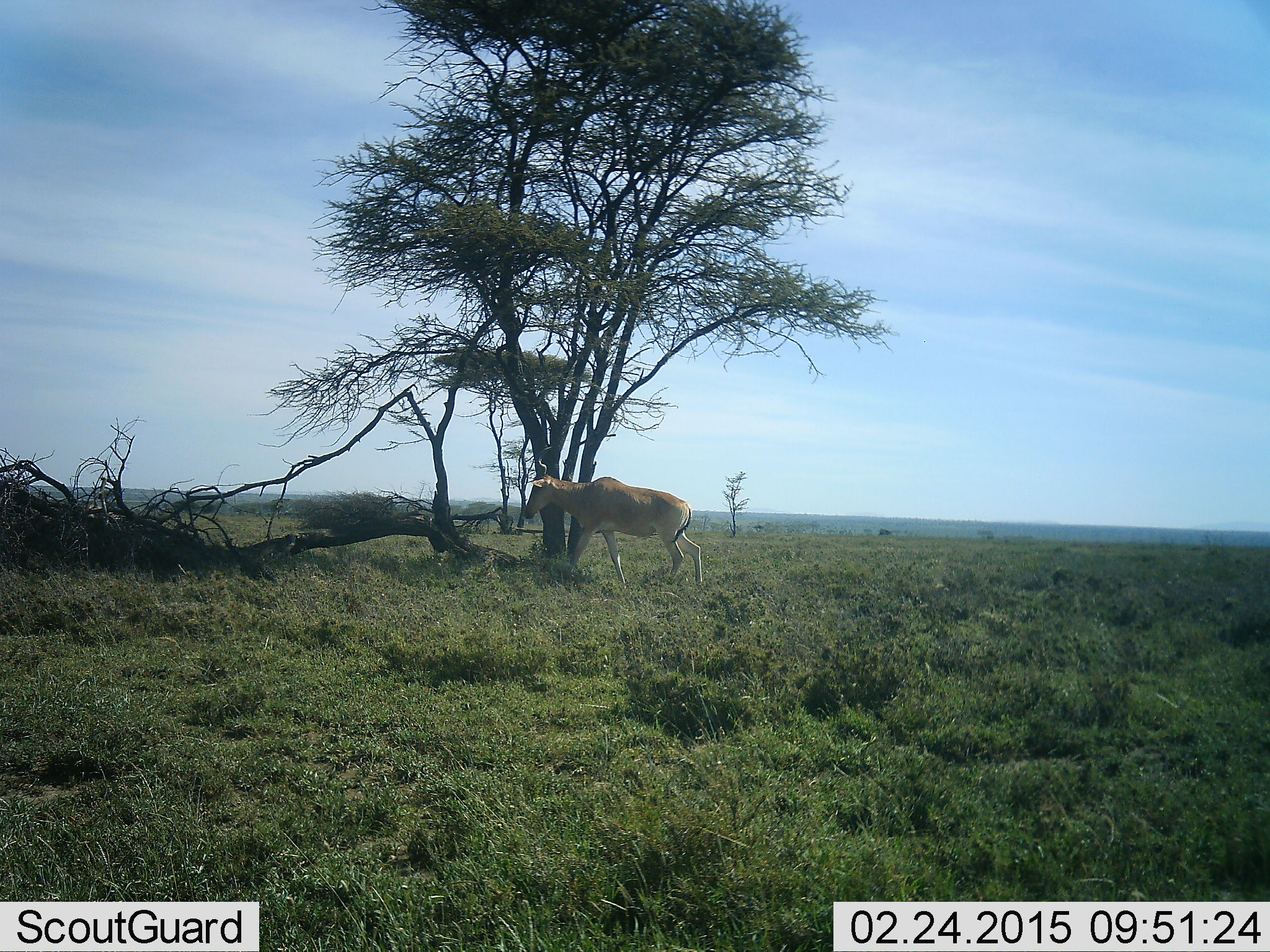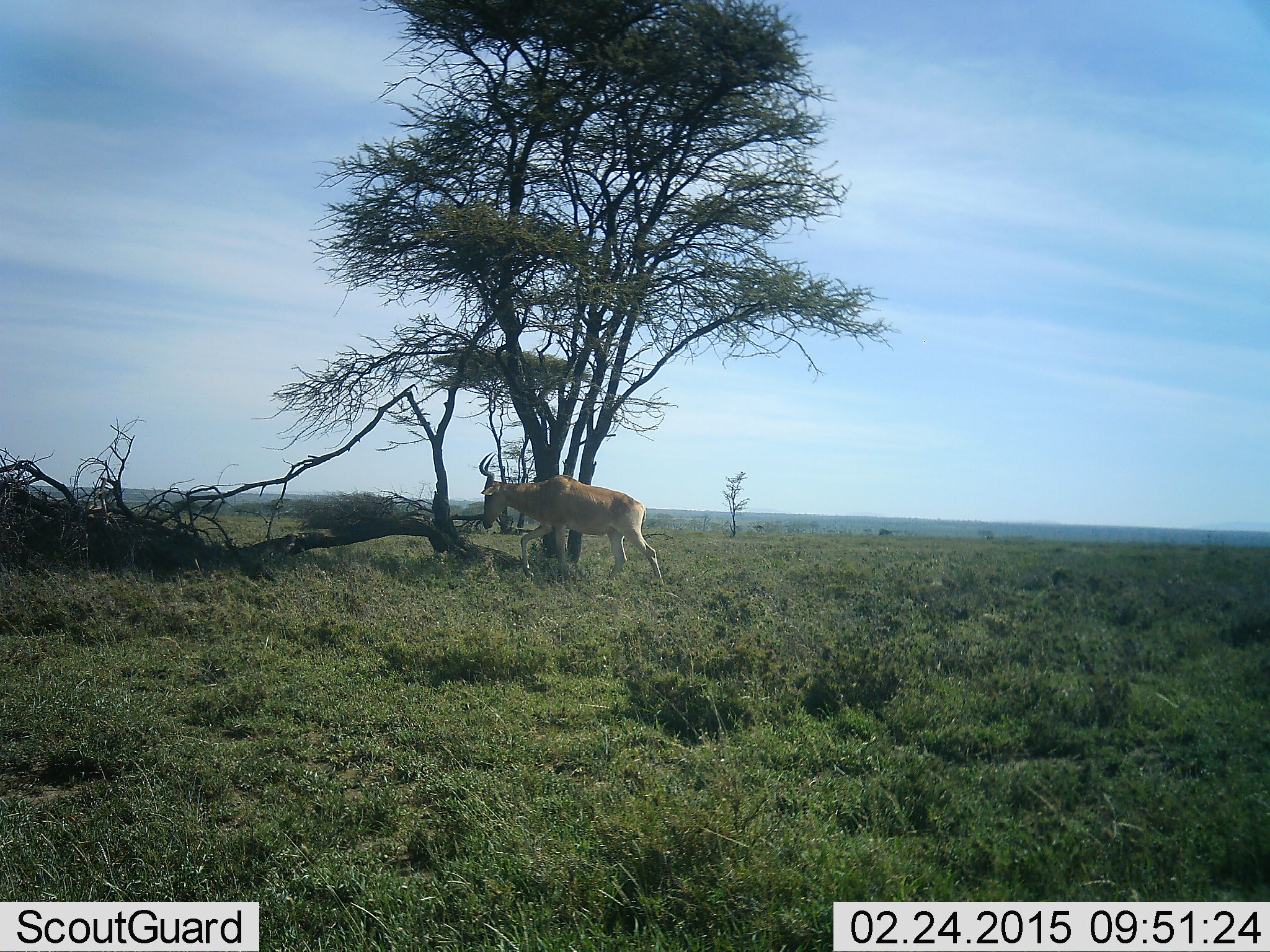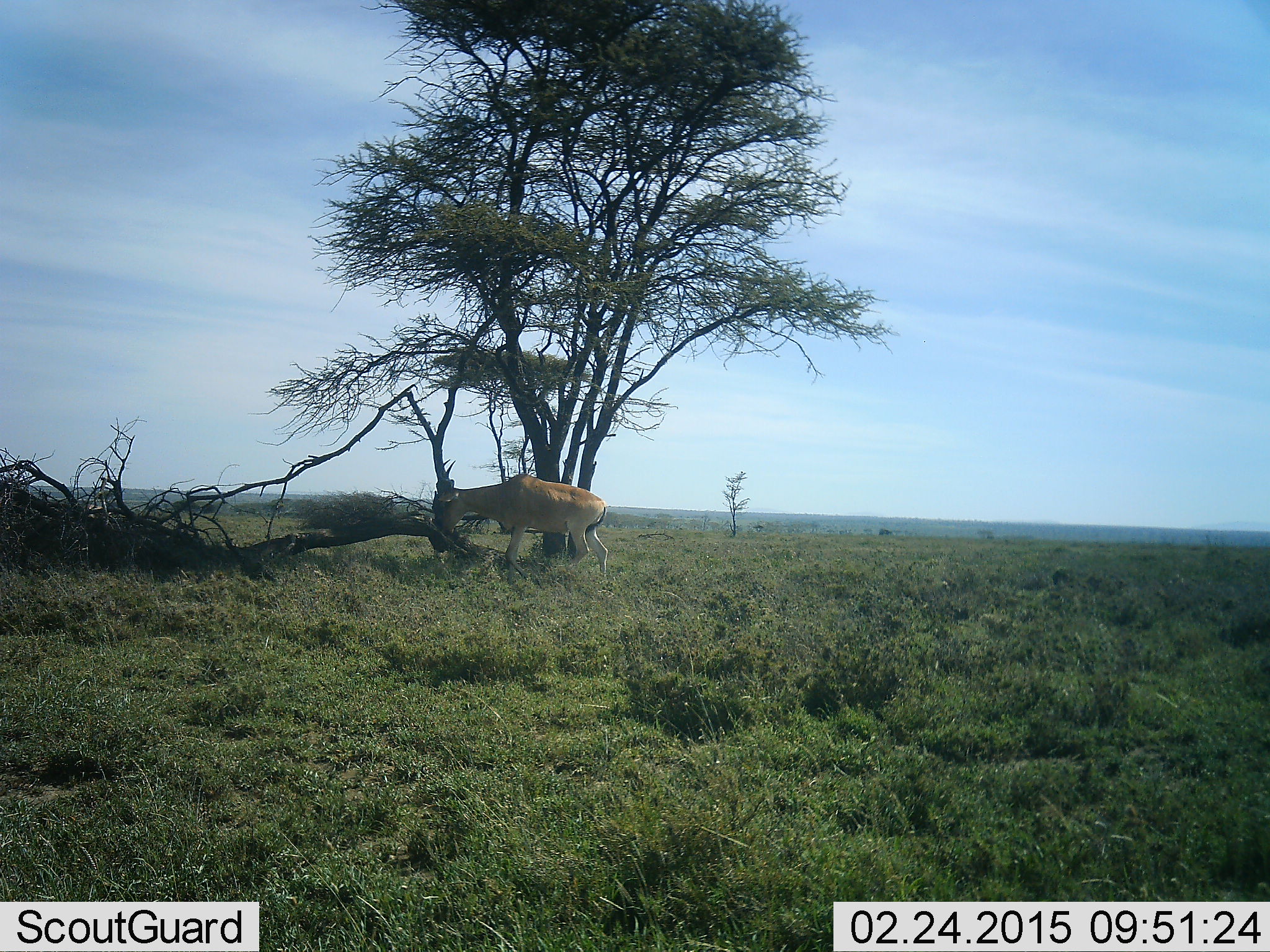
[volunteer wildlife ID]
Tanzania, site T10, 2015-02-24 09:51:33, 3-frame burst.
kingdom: Animalia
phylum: Chordata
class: Mammalia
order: Artiodactyla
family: Bovidae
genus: Alcelaphus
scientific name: Alcelaphus buselaphus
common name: hartebeest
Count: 1.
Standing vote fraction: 0%.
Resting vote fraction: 0%.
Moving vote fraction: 100%.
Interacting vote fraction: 0%.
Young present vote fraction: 0%.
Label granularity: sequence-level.